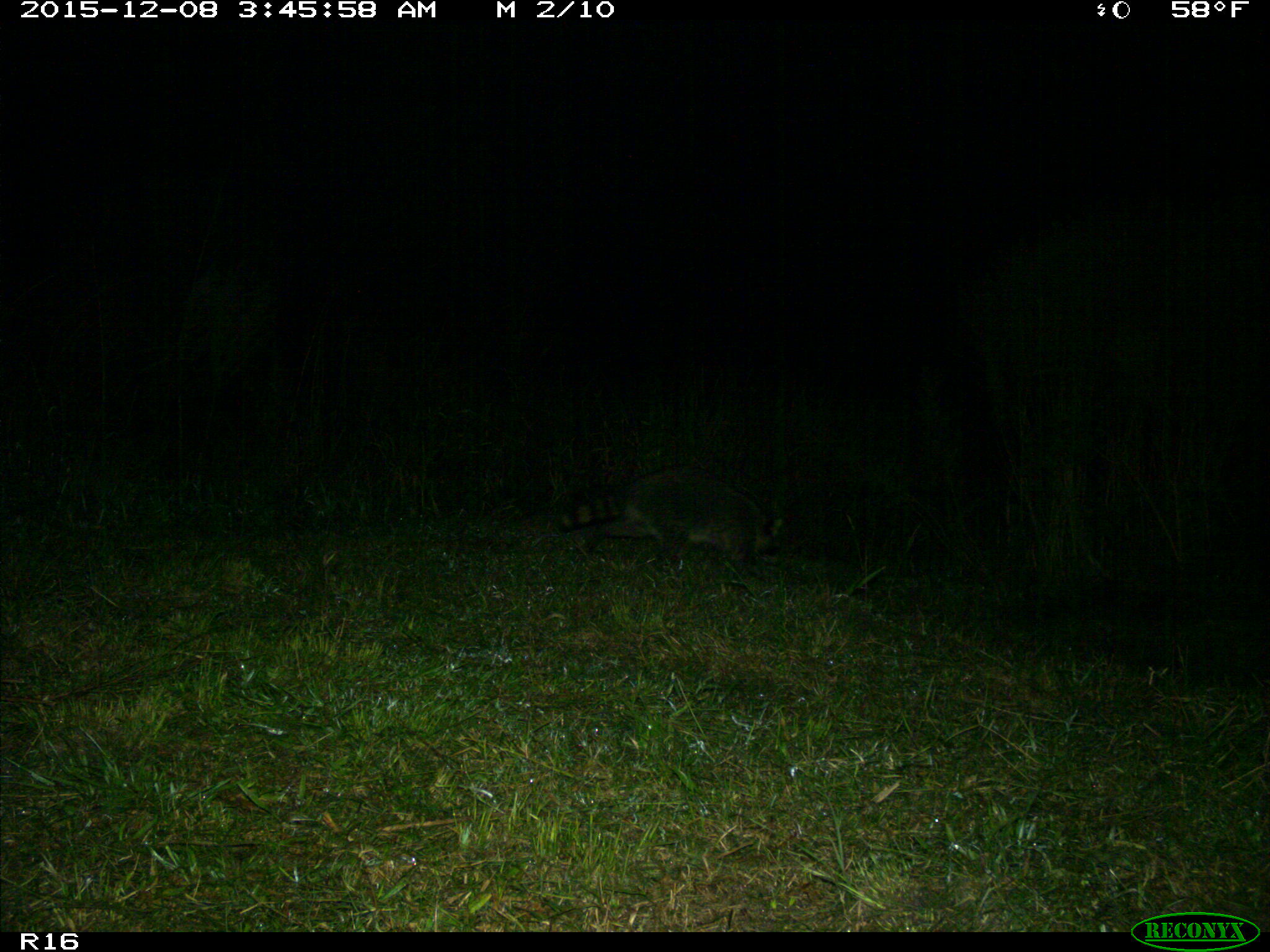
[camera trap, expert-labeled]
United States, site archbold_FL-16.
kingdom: Animalia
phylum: Chordata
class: Mammalia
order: Carnivora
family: Procyonidae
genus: Procyon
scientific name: Procyon lotor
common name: common raccoon